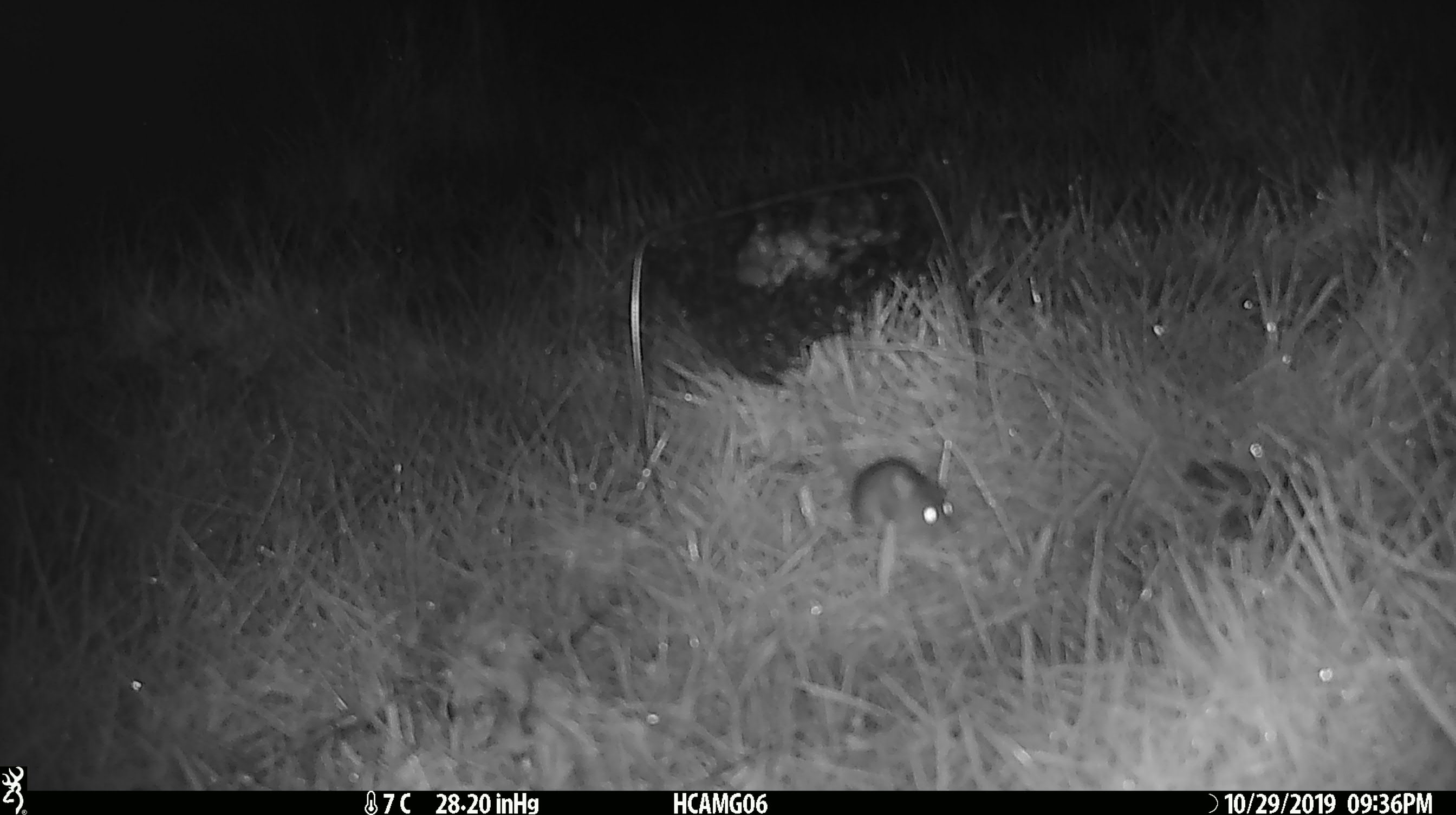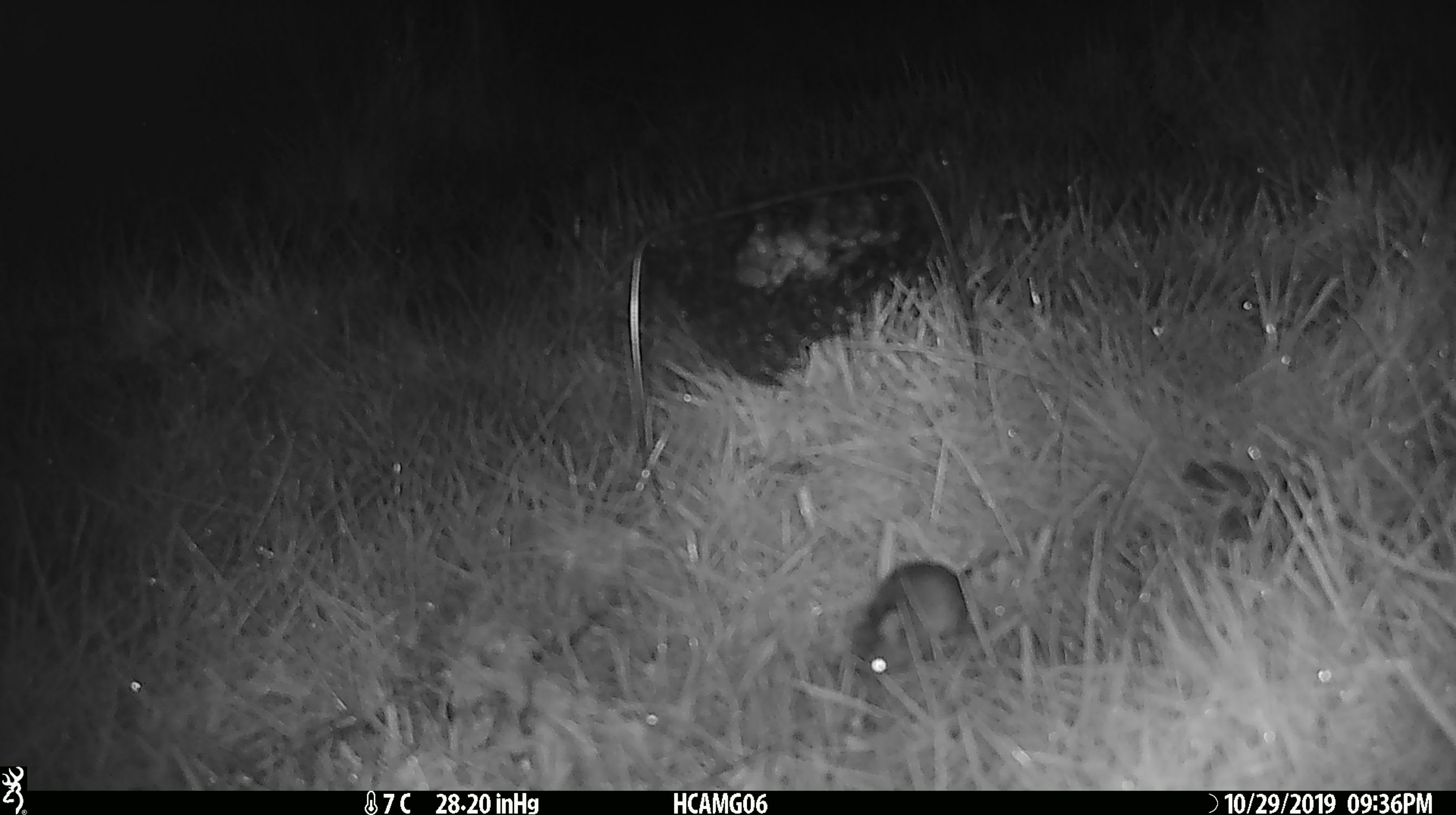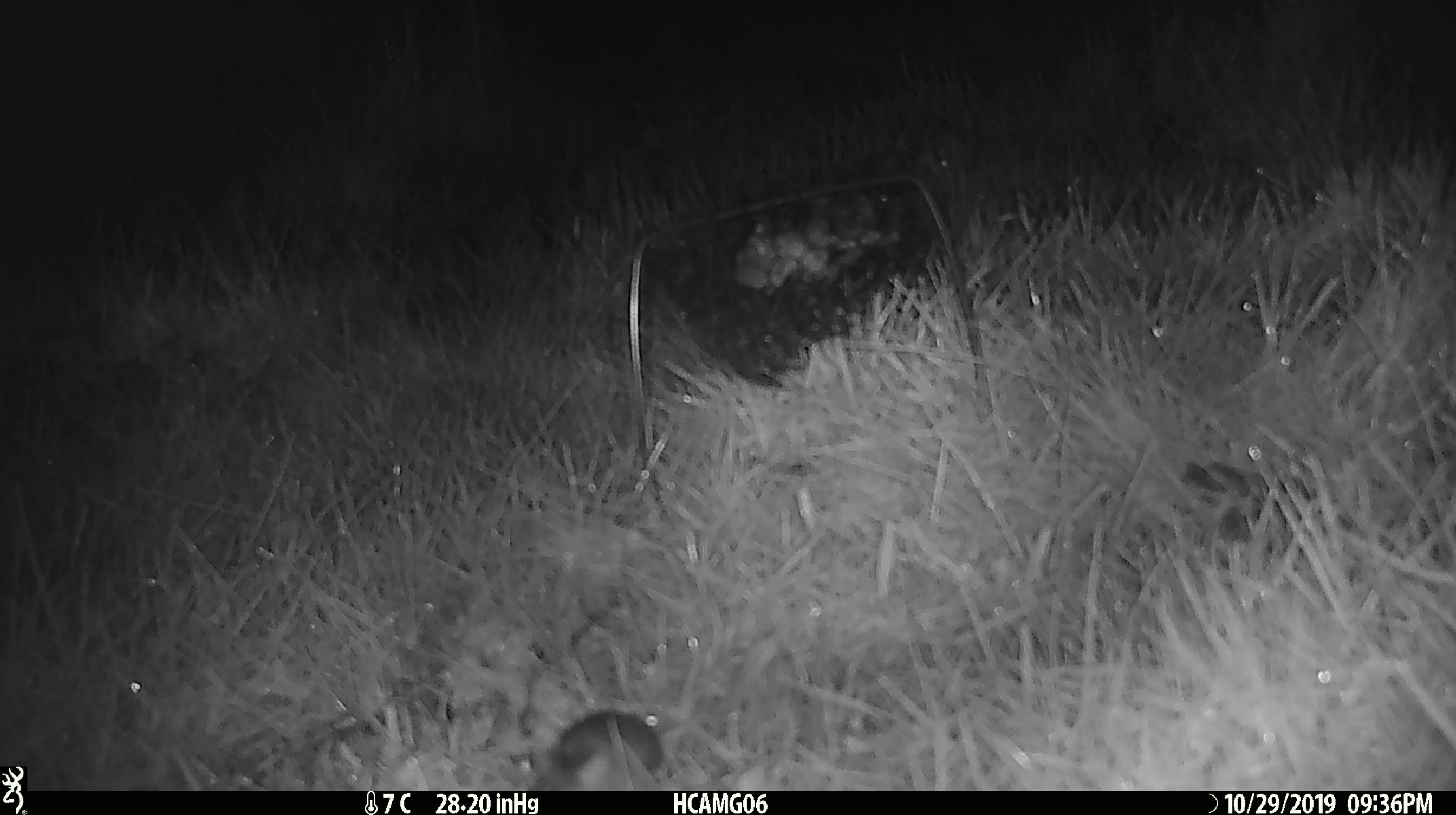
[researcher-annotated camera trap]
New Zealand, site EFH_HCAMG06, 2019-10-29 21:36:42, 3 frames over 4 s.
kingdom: Animalia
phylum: Chordata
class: Mammalia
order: Rodentia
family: Muridae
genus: Mus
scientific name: Mus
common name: mouse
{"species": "mouse (Mus)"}